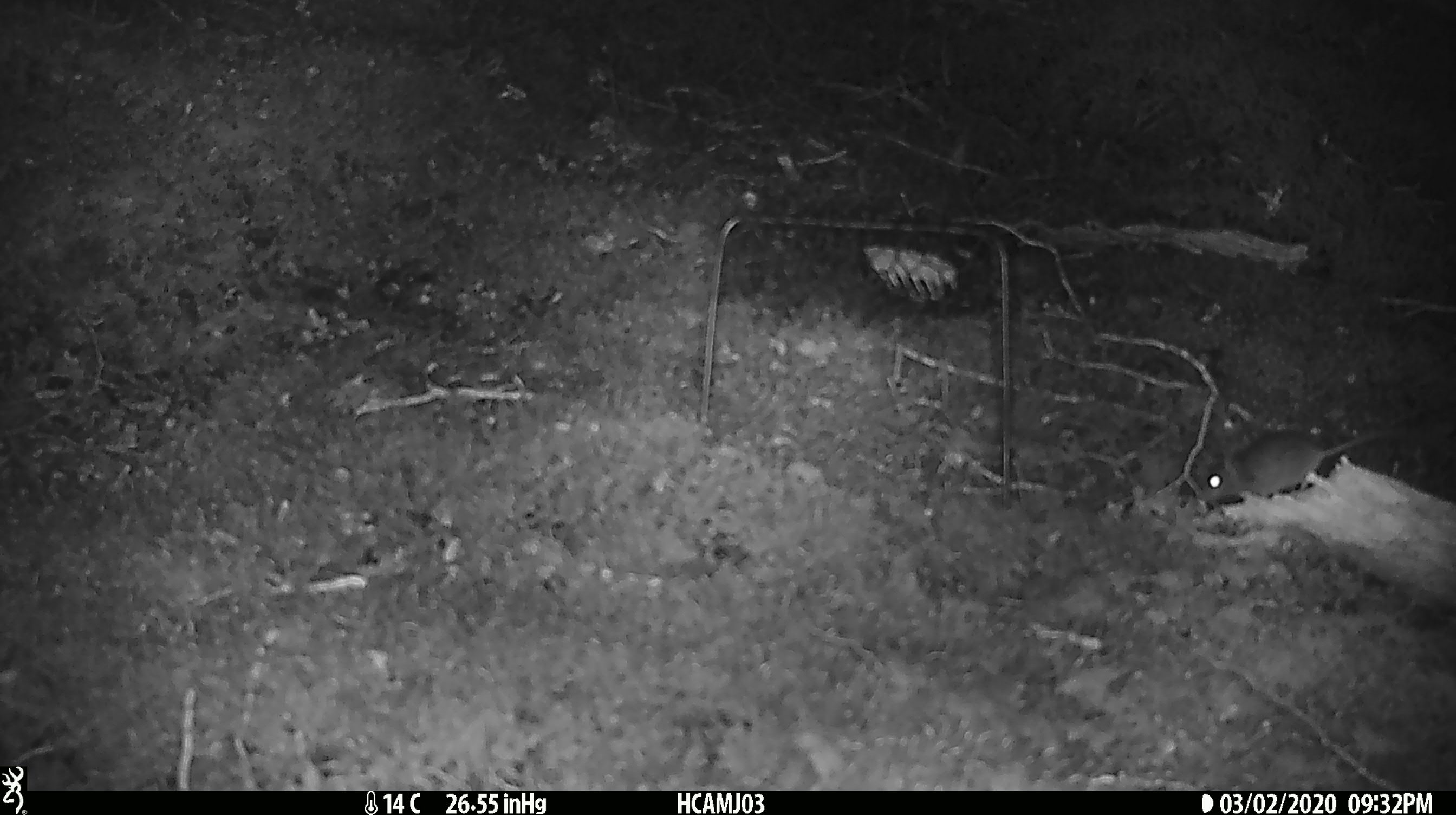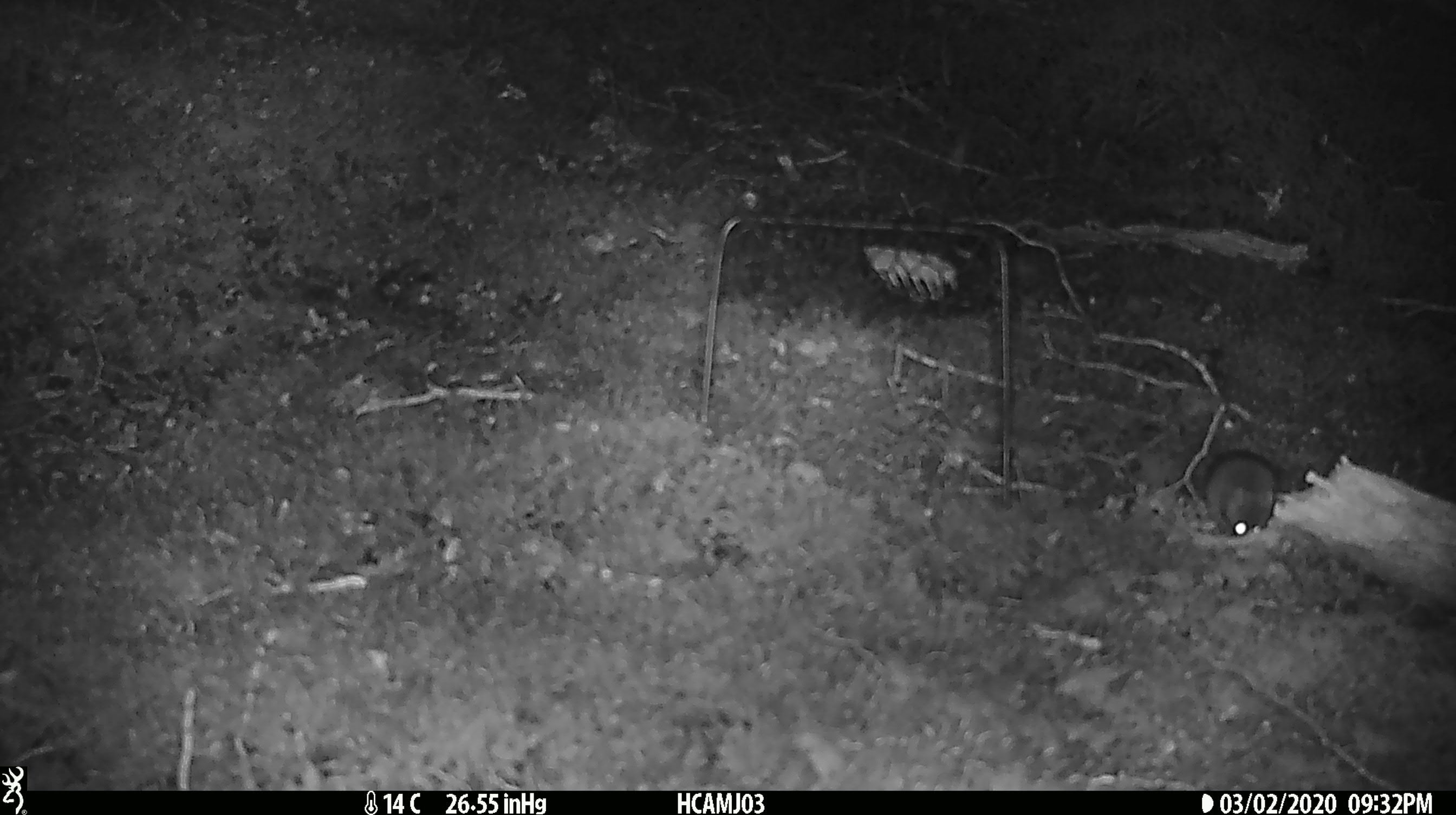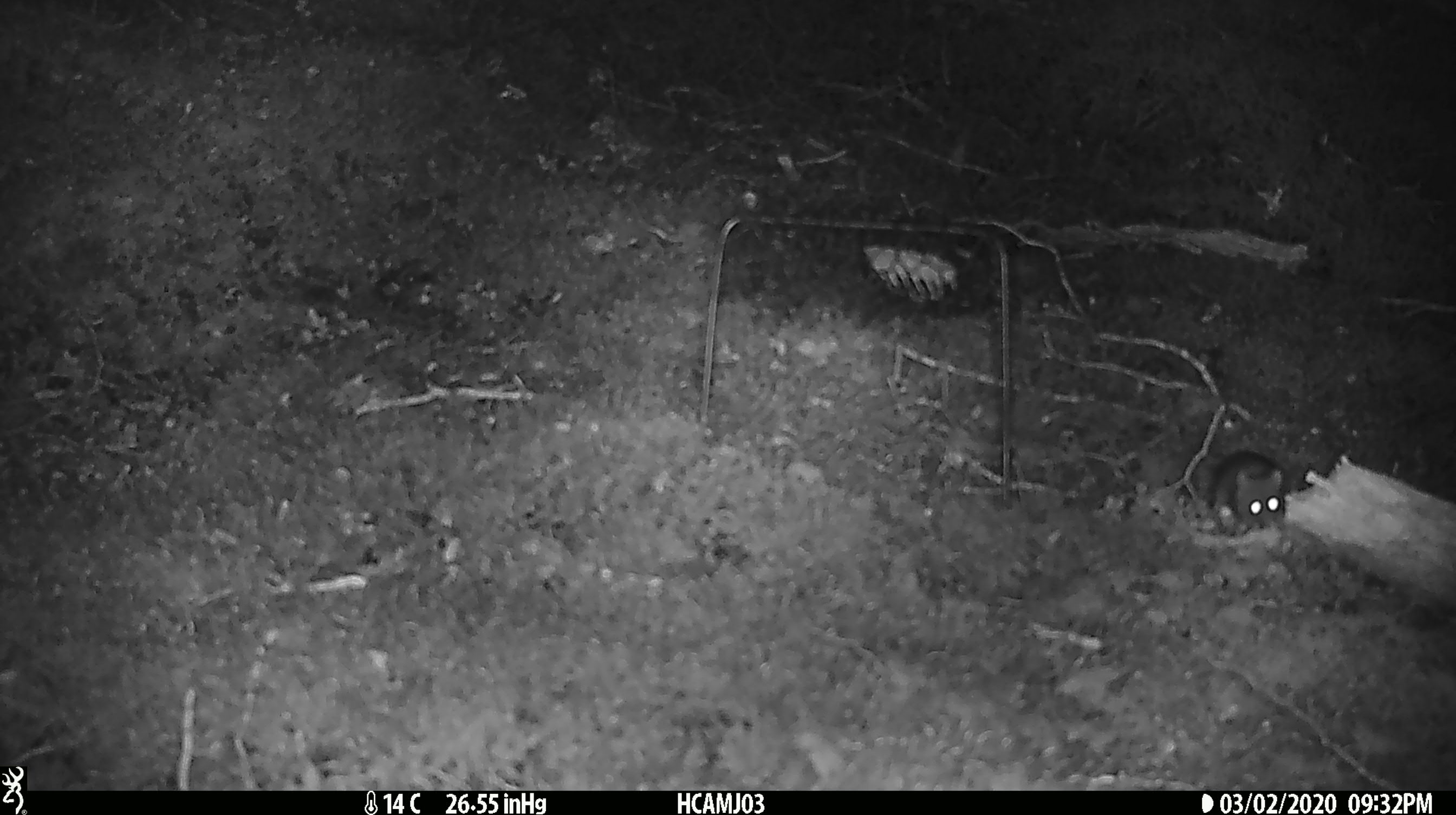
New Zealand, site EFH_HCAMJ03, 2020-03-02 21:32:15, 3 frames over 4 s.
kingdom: Animalia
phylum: Chordata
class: Mammalia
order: Rodentia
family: Muridae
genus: Mus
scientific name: Mus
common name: mouse